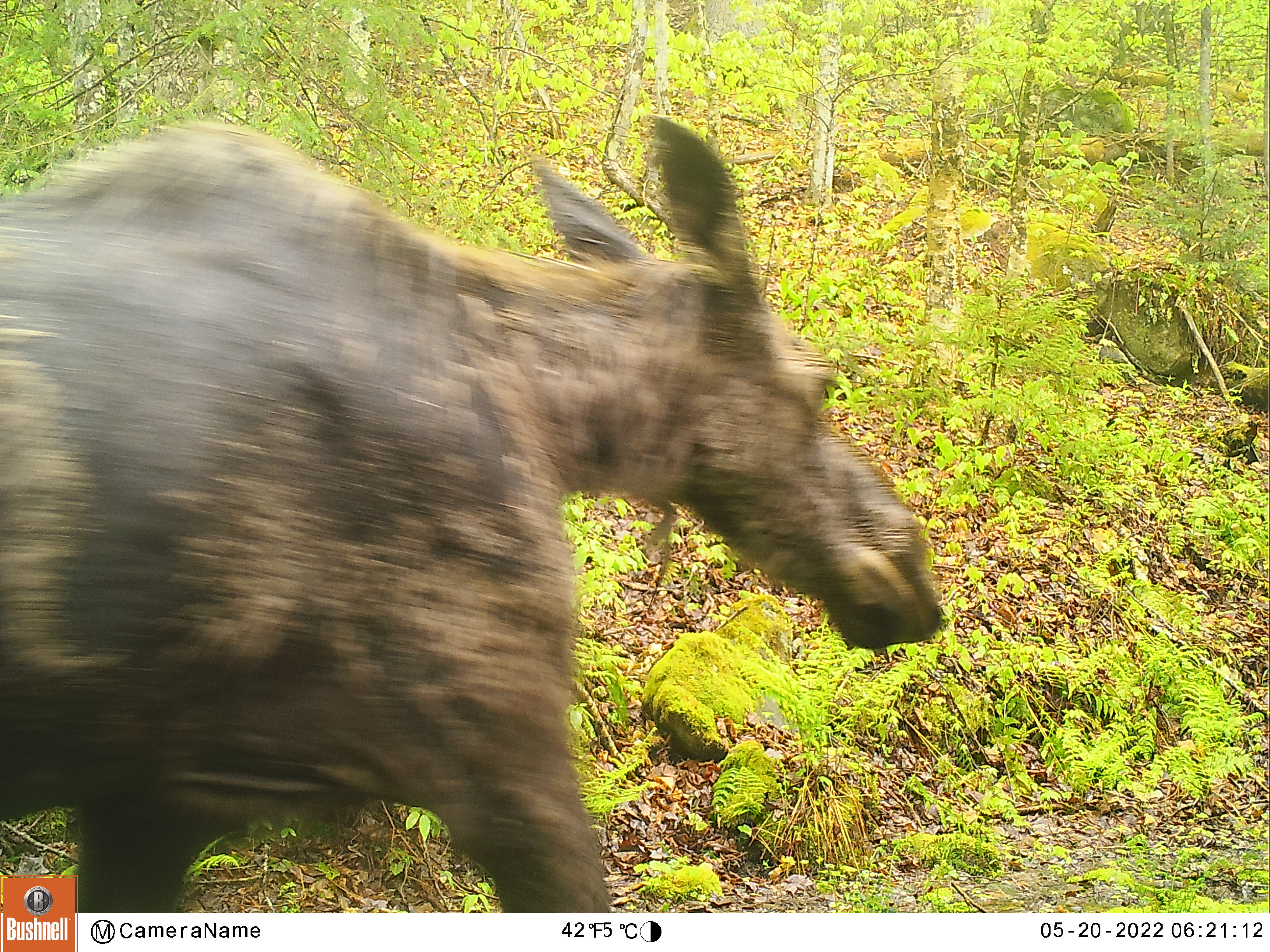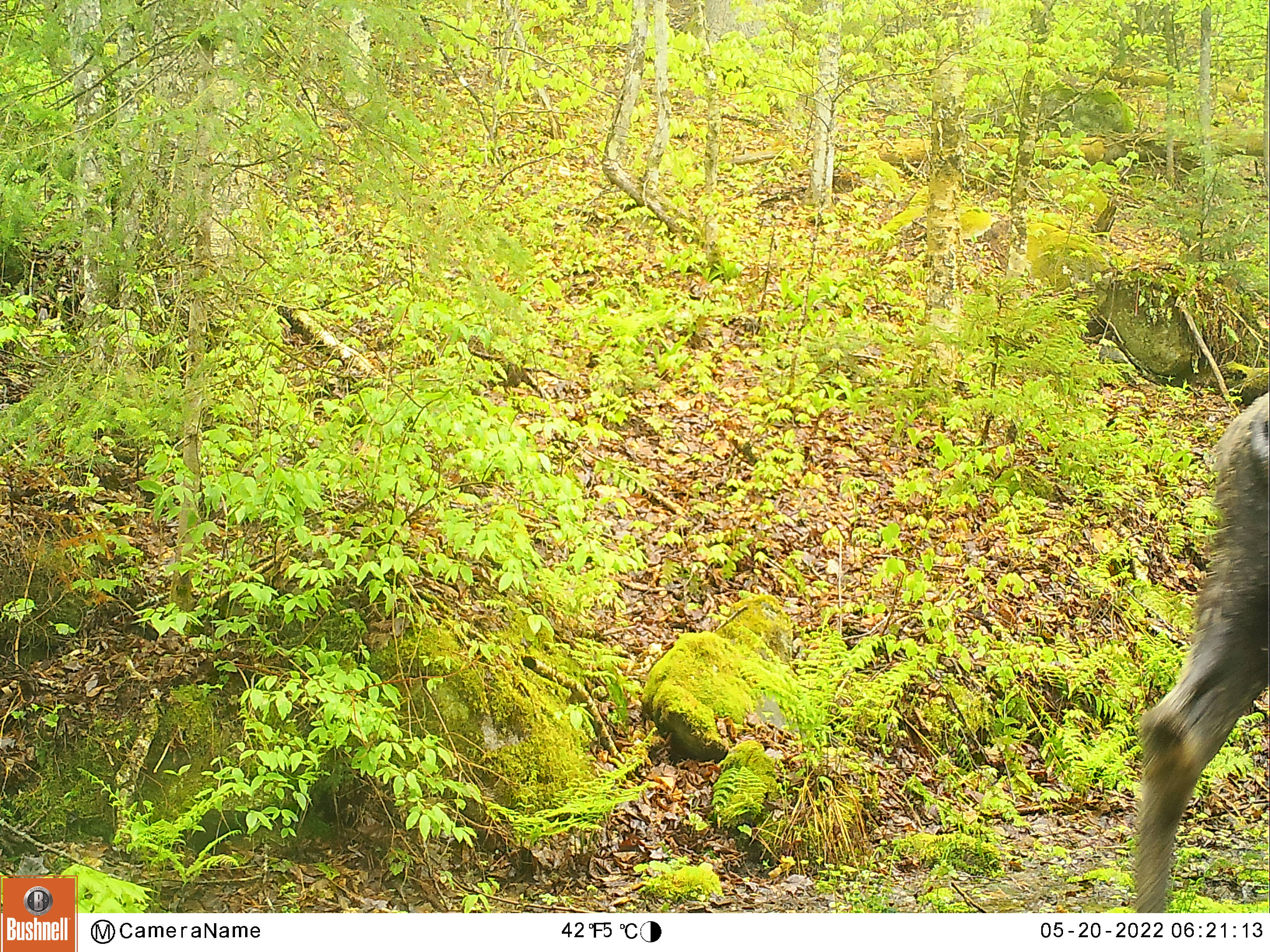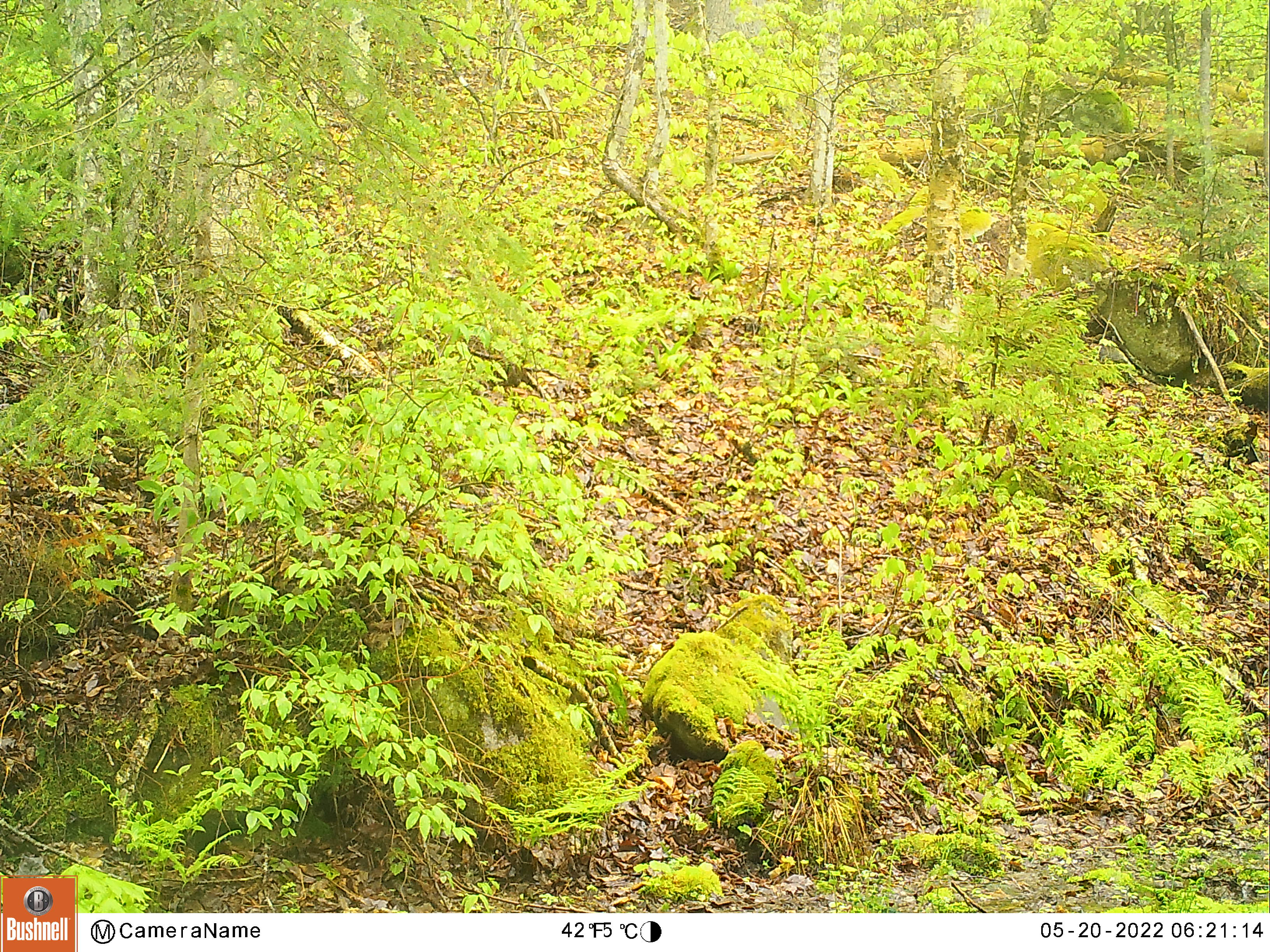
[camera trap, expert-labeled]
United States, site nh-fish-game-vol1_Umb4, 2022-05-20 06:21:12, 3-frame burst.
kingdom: Animalia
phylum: Chordata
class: Mammalia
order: Artiodactyla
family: Cervidae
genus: Alces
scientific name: Alces alces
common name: moose